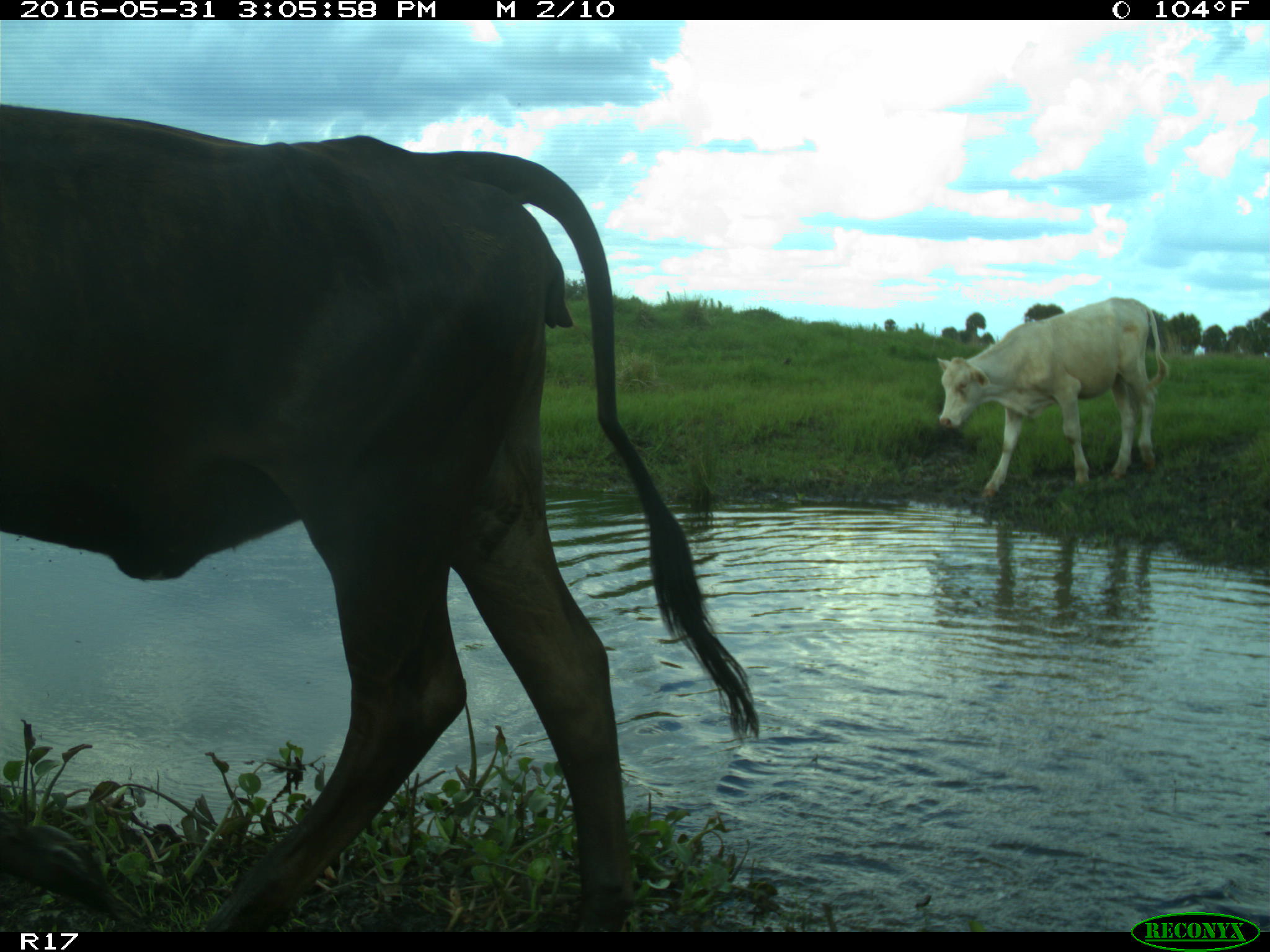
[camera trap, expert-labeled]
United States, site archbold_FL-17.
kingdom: Animalia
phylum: Chordata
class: Mammalia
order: Artiodactyla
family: Bovidae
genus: Bos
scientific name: Bos taurus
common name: domestic cow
Bos taurus (domestic cow).